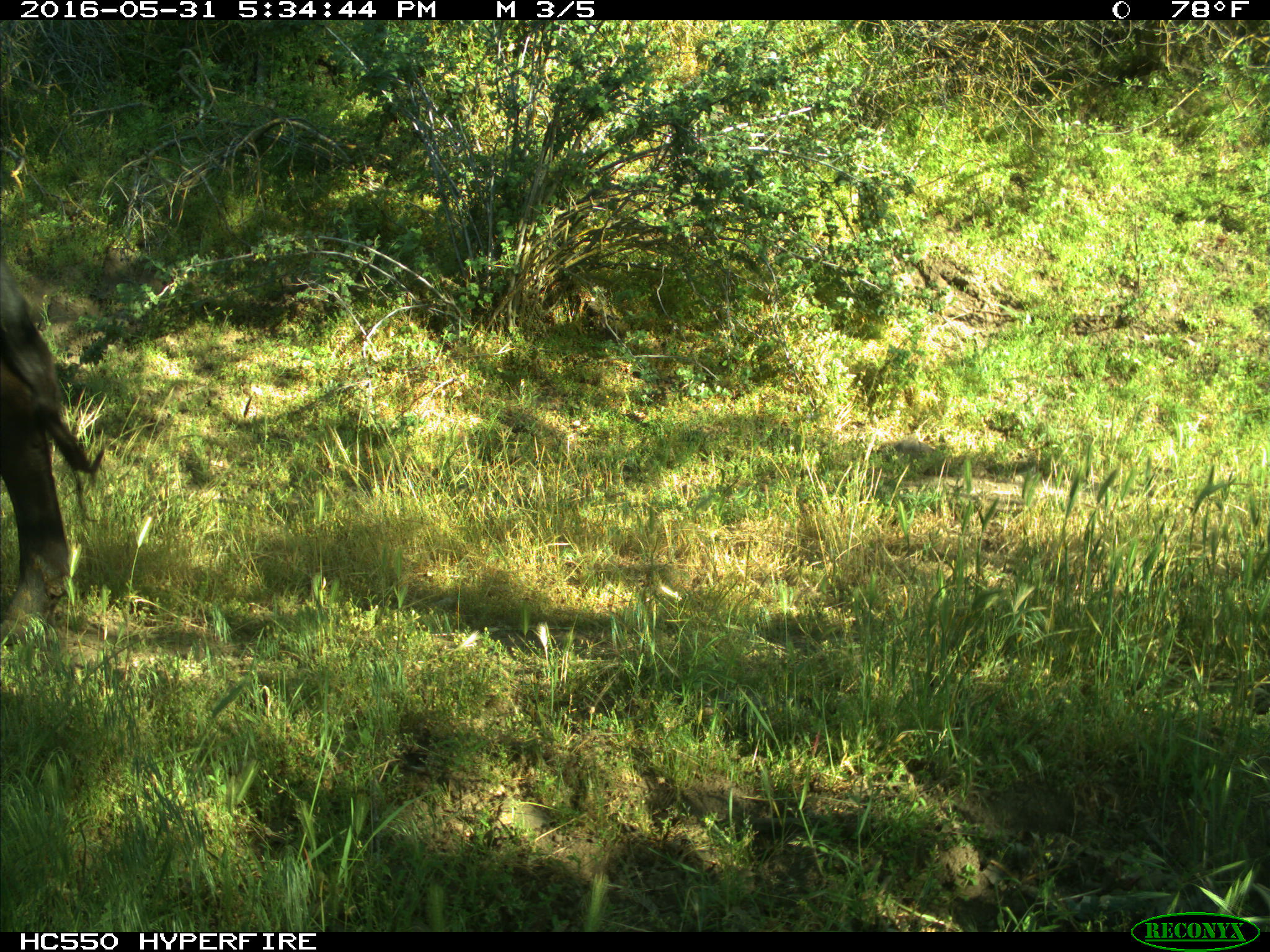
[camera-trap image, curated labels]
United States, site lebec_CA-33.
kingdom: Animalia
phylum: Chordata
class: Mammalia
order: Artiodactyla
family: Bovidae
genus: Bos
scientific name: Bos taurus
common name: domestic cow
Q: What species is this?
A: Bos taurus (domestic cow).